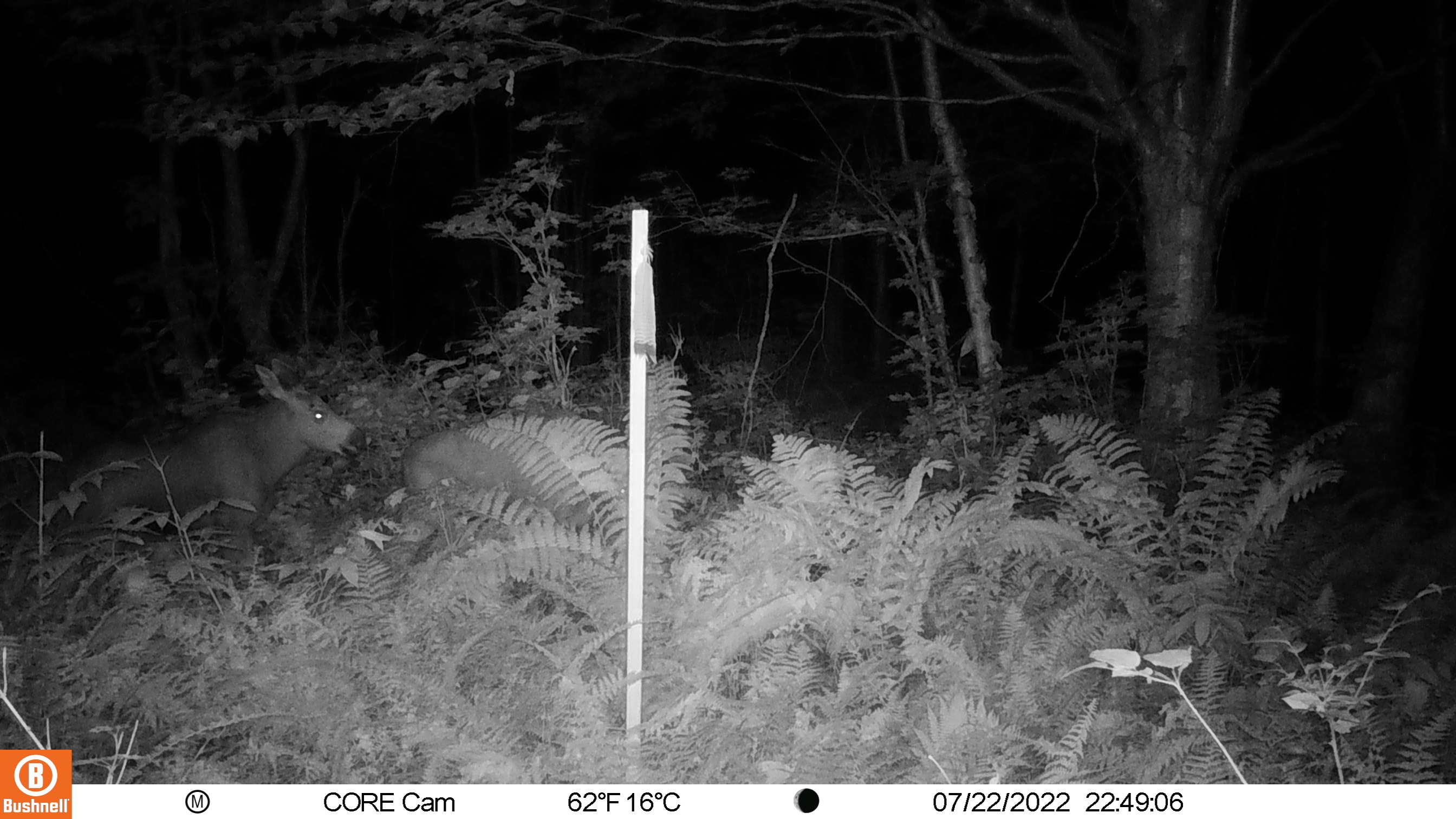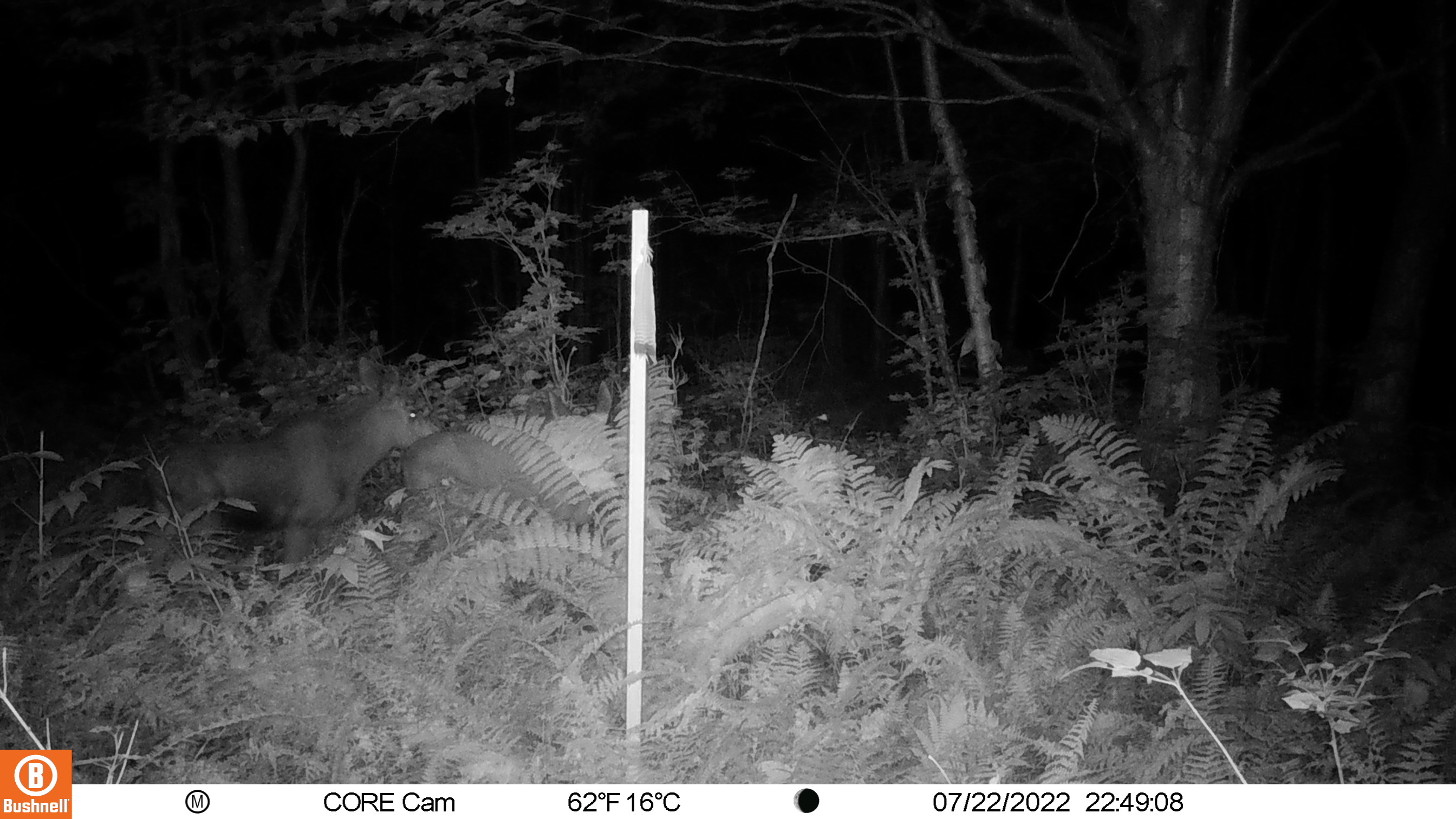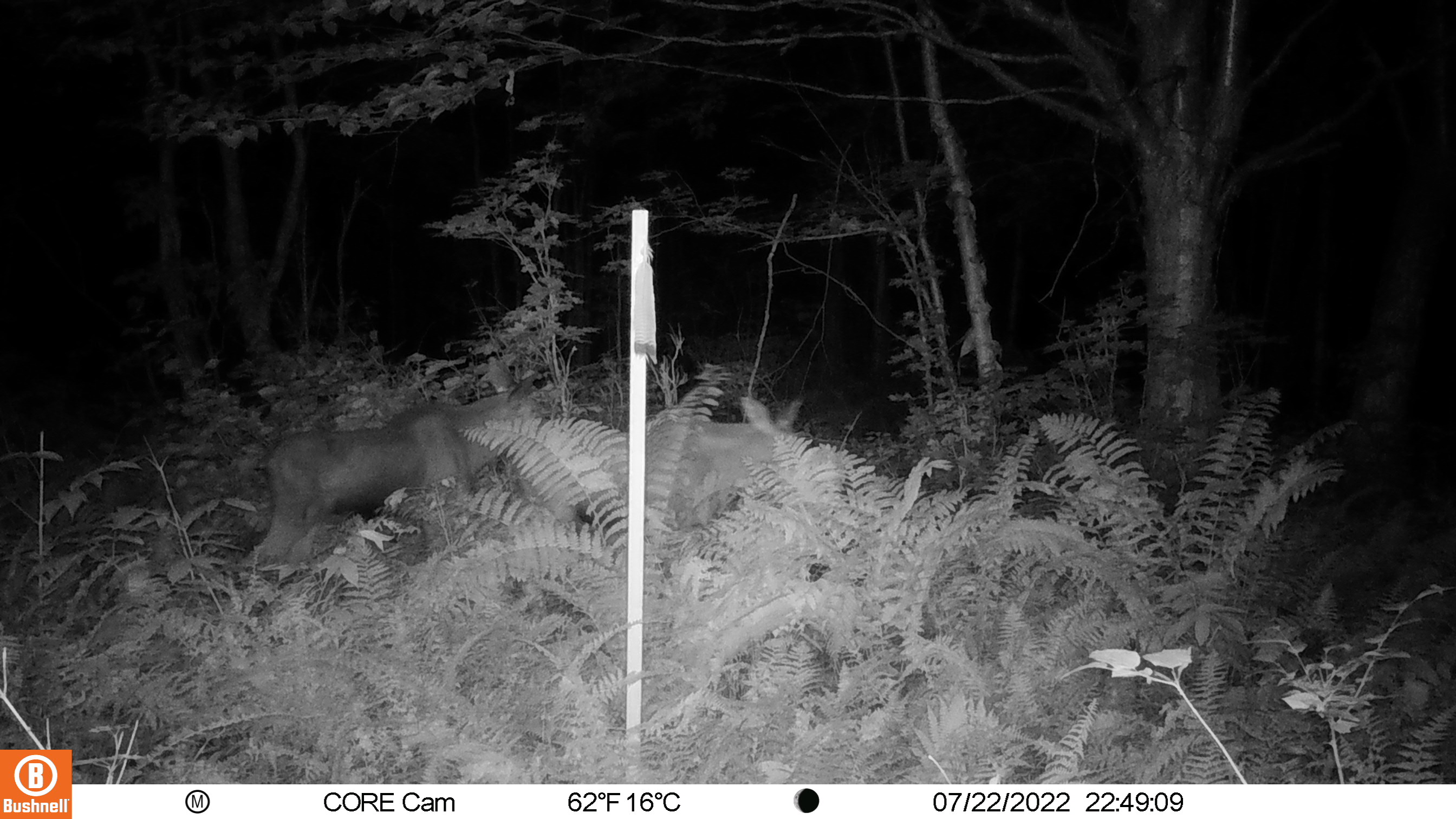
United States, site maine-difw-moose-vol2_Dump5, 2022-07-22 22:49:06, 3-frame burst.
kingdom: Animalia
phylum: Chordata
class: Mammalia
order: Artiodactyla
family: Cervidae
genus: Alces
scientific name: Alces alces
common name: moose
Moose (Alces alces).